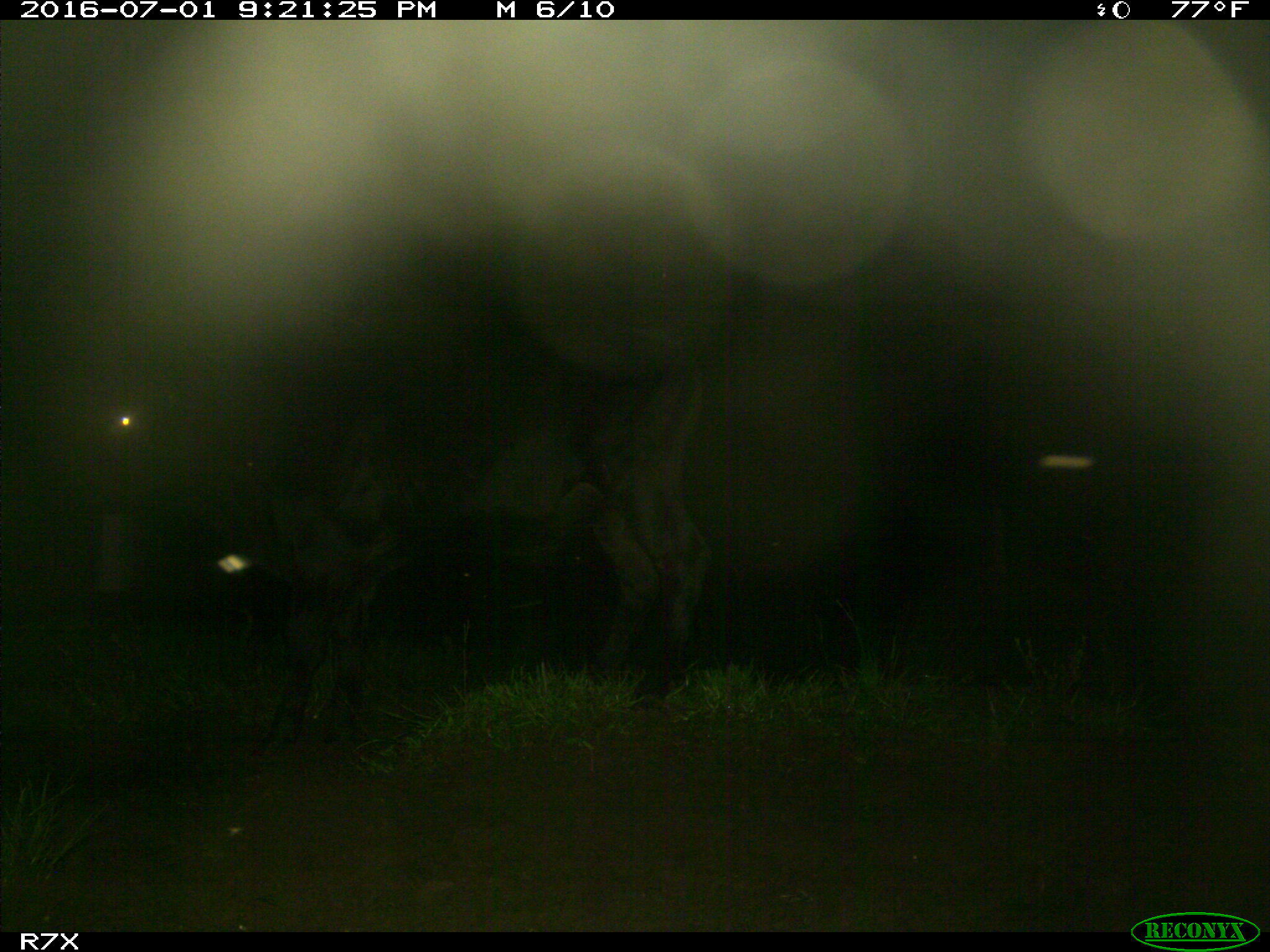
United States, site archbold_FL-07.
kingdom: Animalia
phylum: Chordata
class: Mammalia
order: Artiodactyla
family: Bovidae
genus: Bos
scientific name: Bos taurus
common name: domestic cow